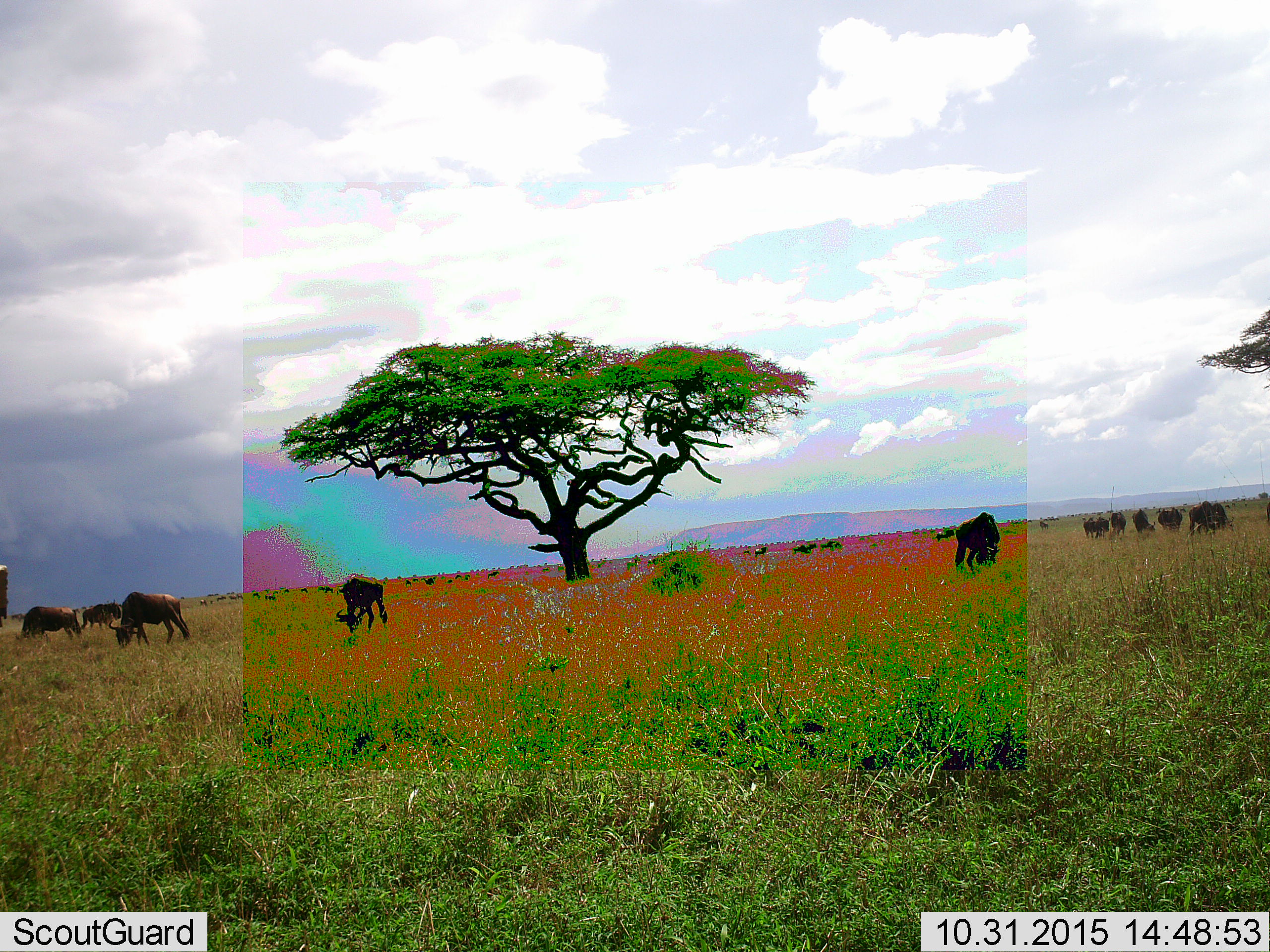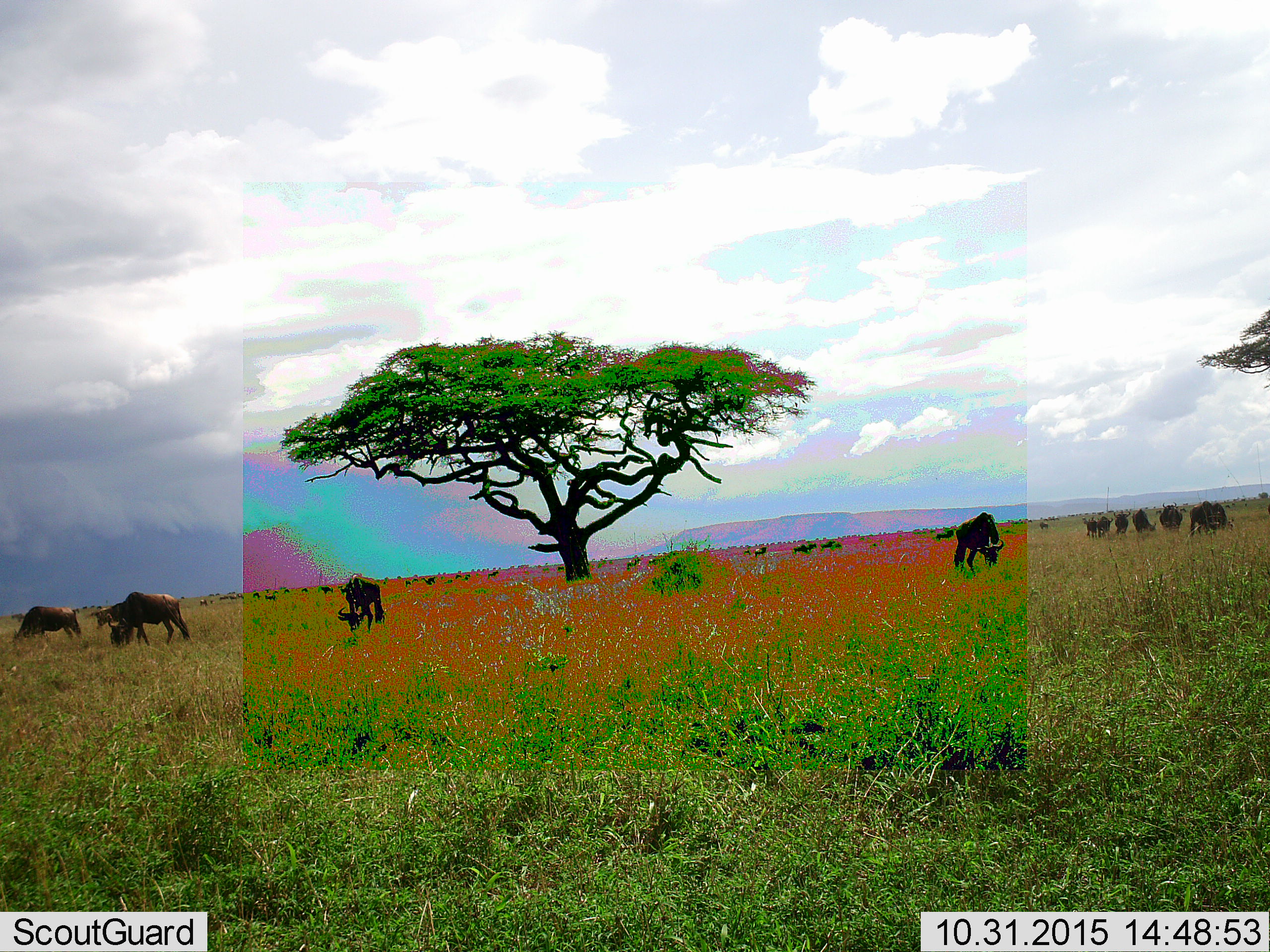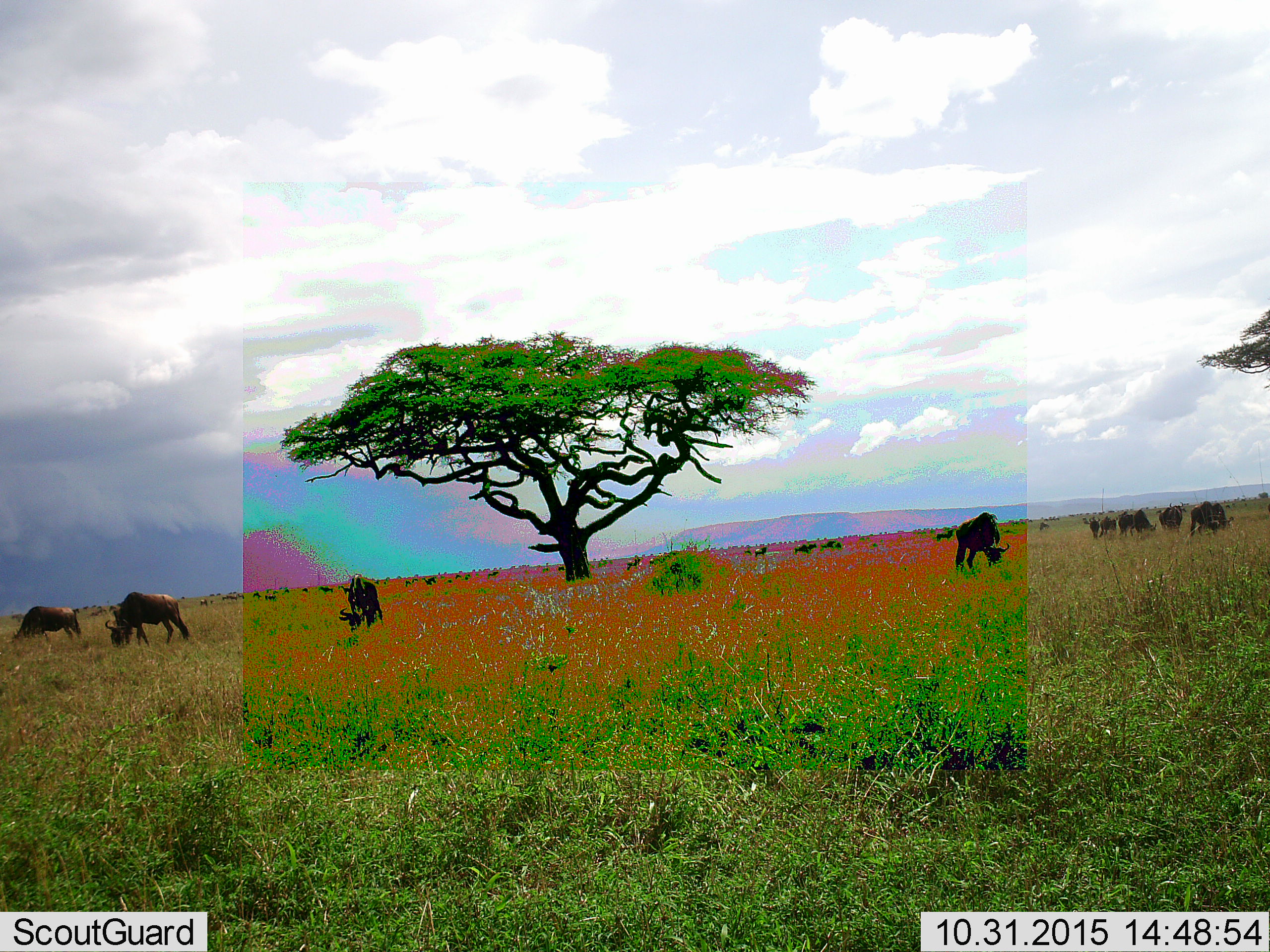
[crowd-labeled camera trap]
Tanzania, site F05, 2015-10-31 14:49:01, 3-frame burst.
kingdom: Animalia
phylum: Chordata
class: Mammalia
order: Artiodactyla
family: Bovidae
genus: Connochaetes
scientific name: Connochaetes taurinus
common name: blue wildebeest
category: wildebeest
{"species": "wildebeest (blue wildebeest) (Connochaetes taurinus)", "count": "11-50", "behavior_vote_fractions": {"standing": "46%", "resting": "0%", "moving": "54%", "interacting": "0%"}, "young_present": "0%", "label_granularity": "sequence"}